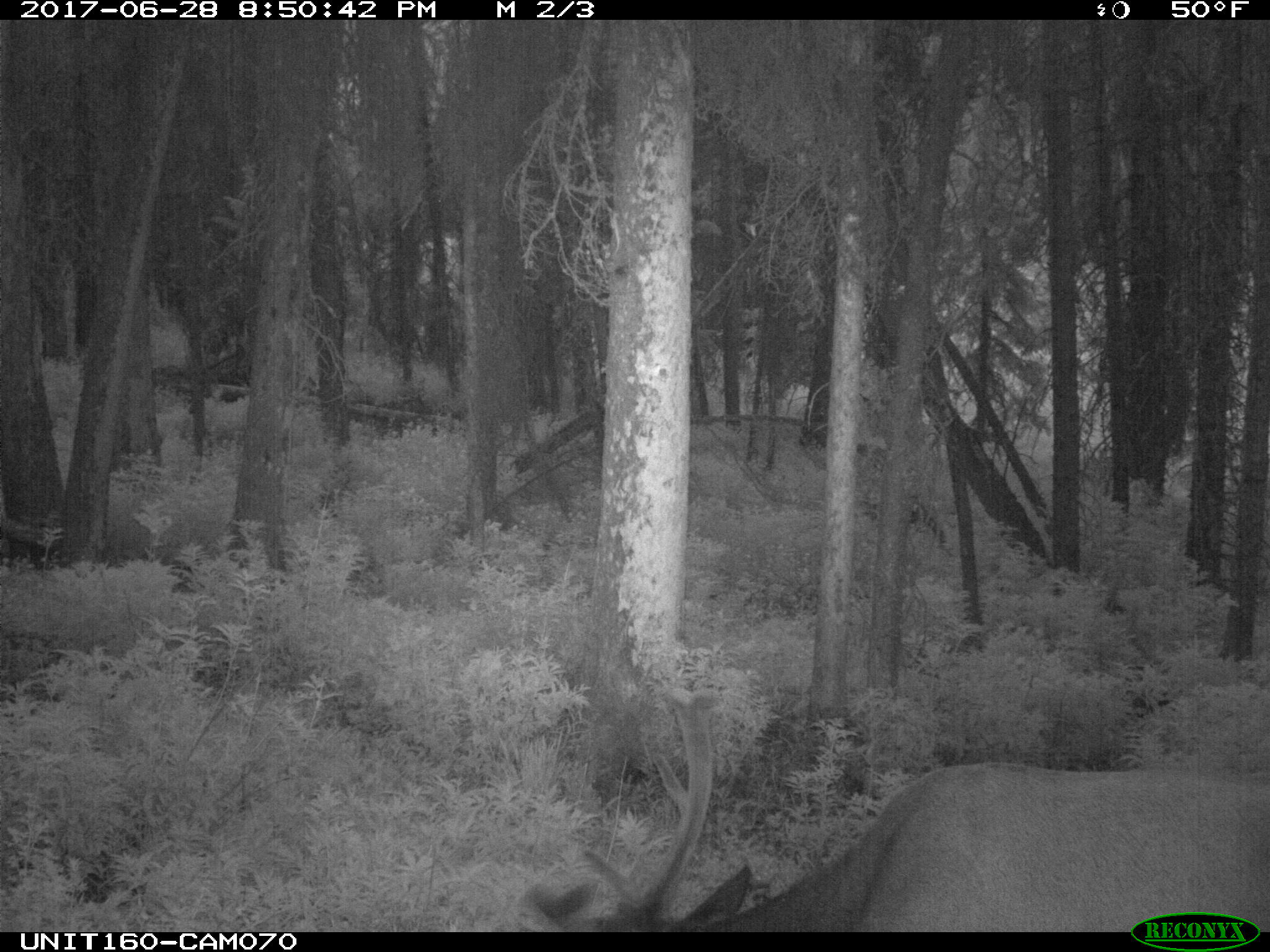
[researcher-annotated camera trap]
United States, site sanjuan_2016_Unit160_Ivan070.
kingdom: Animalia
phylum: Chordata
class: Mammalia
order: Artiodactyla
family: Cervidae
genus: Cervus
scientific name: Cervus elaphus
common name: red deer